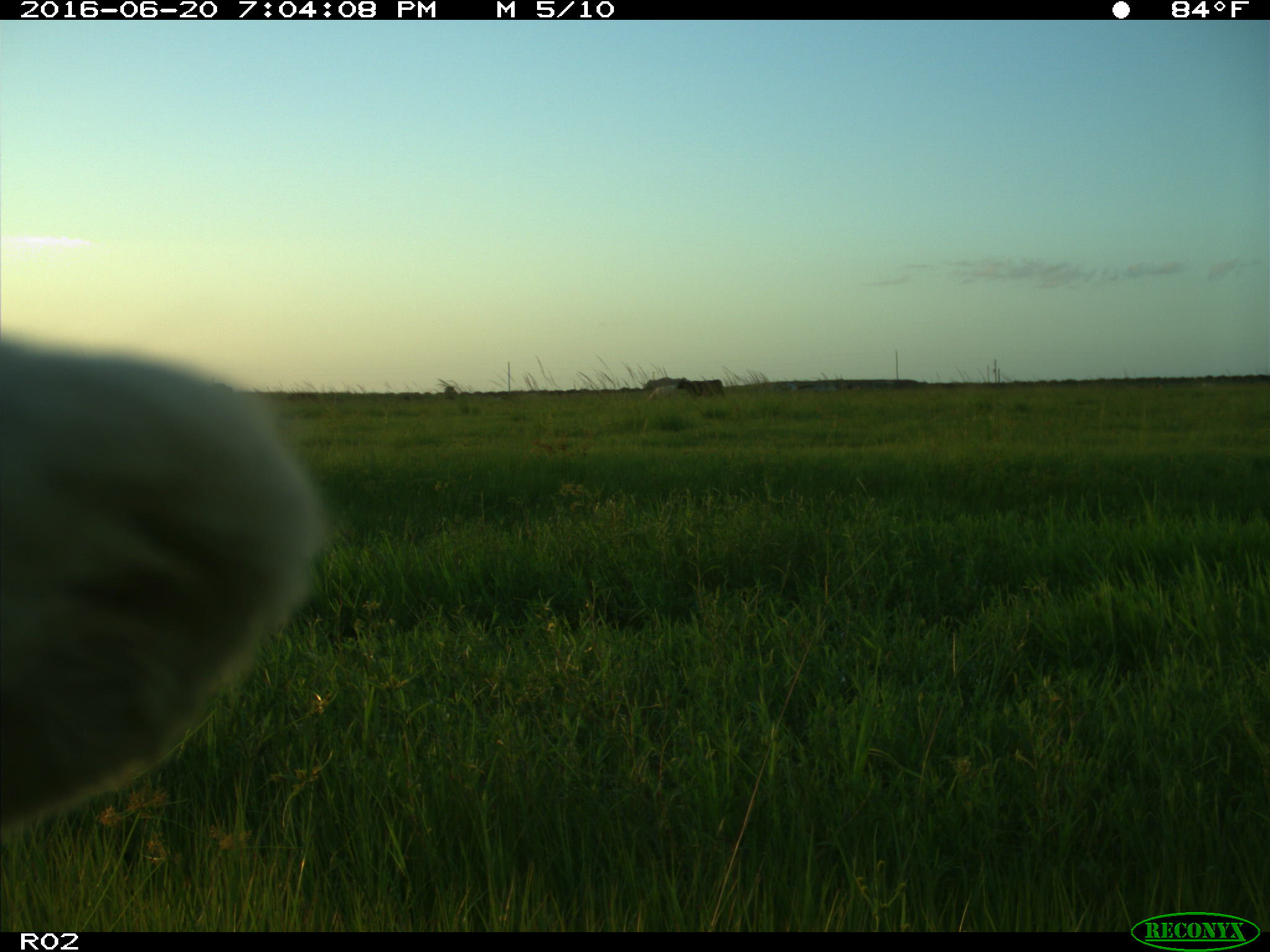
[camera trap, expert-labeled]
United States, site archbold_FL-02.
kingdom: Animalia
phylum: Chordata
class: Mammalia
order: Artiodactyla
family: Bovidae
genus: Bos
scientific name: Bos taurus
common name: domestic cow